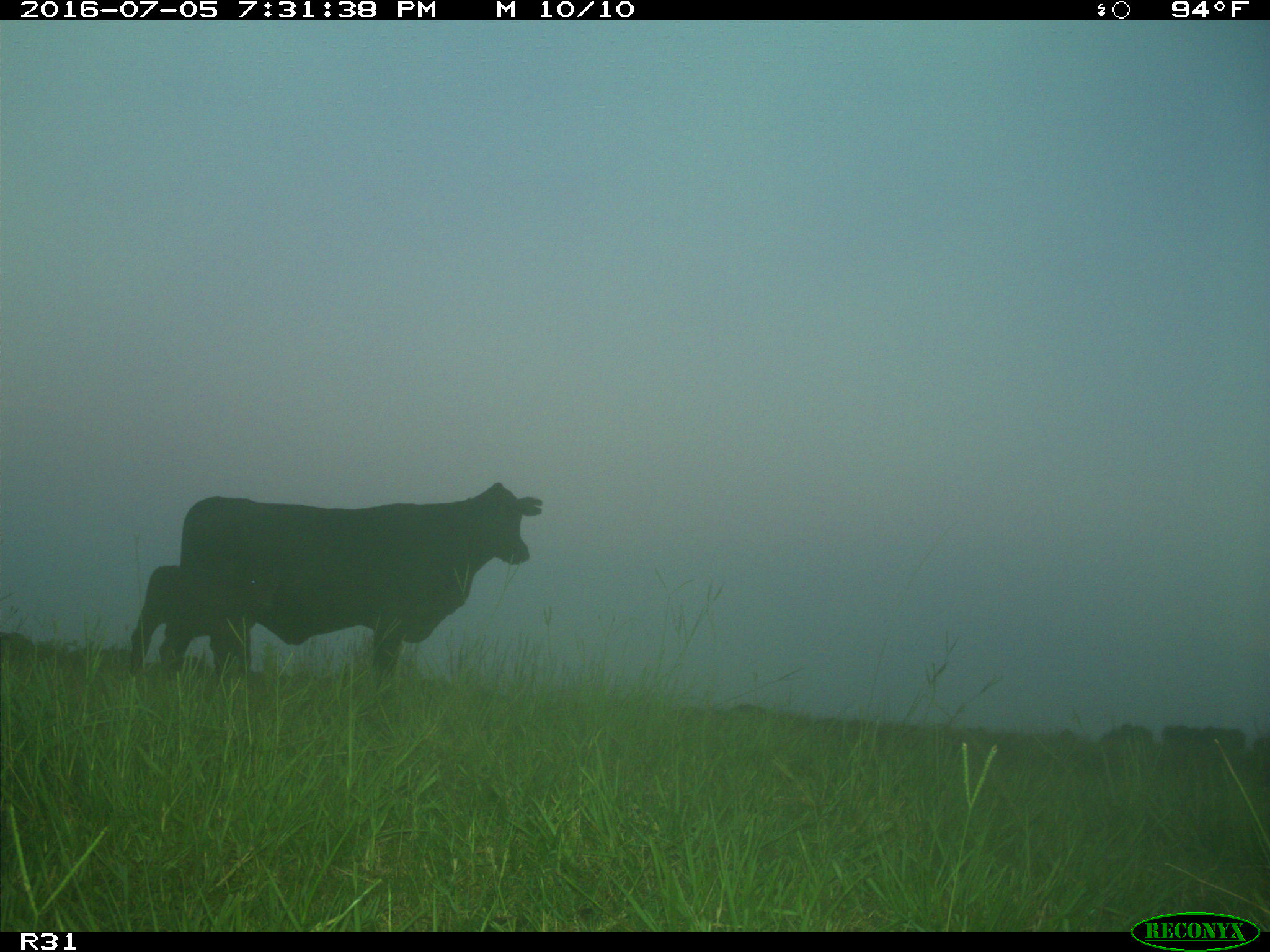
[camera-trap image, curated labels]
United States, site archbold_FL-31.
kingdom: Animalia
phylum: Chordata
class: Mammalia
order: Artiodactyla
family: Bovidae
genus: Bos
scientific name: Bos taurus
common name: domestic cow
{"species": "Bos taurus (domestic cow)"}